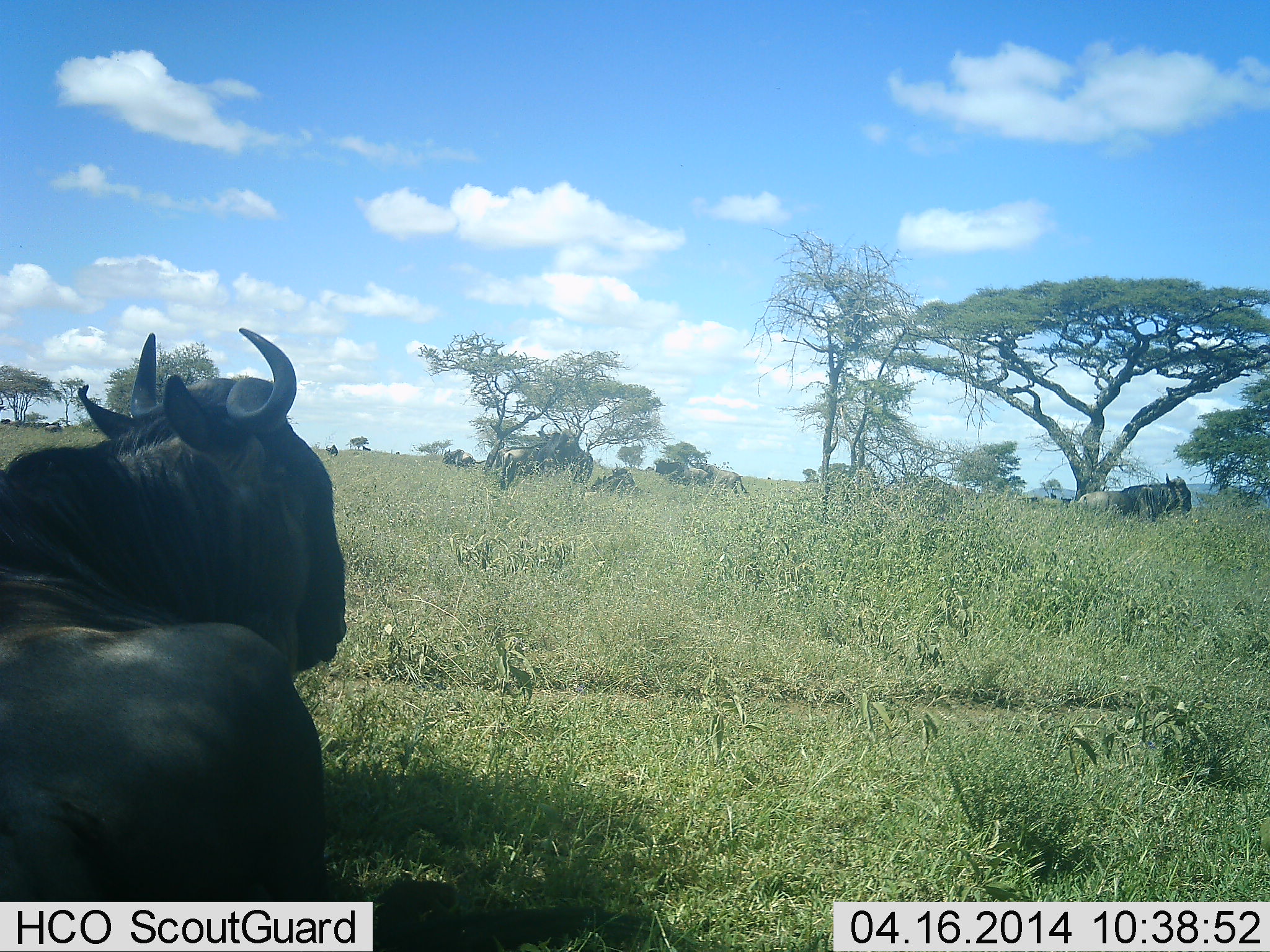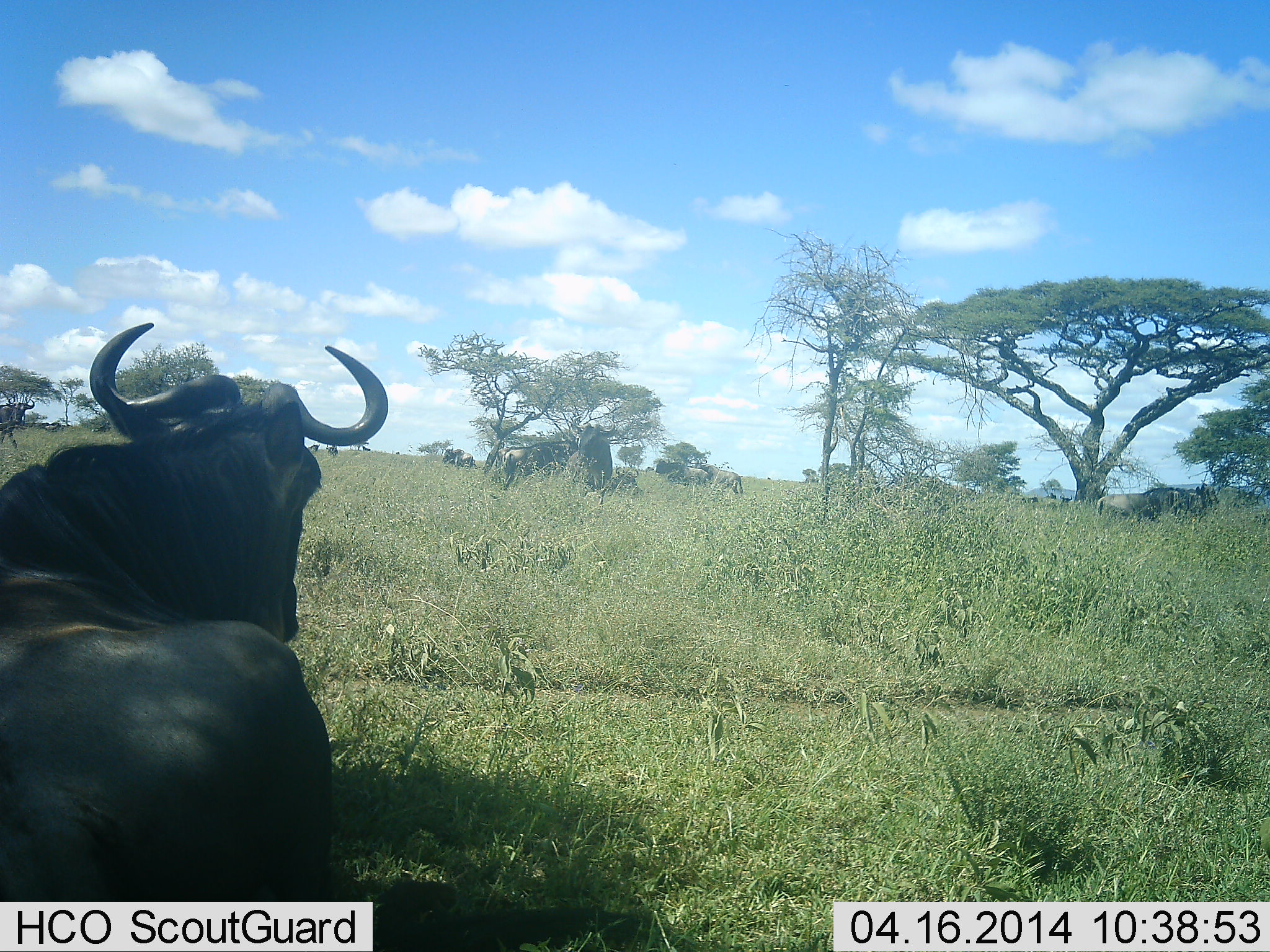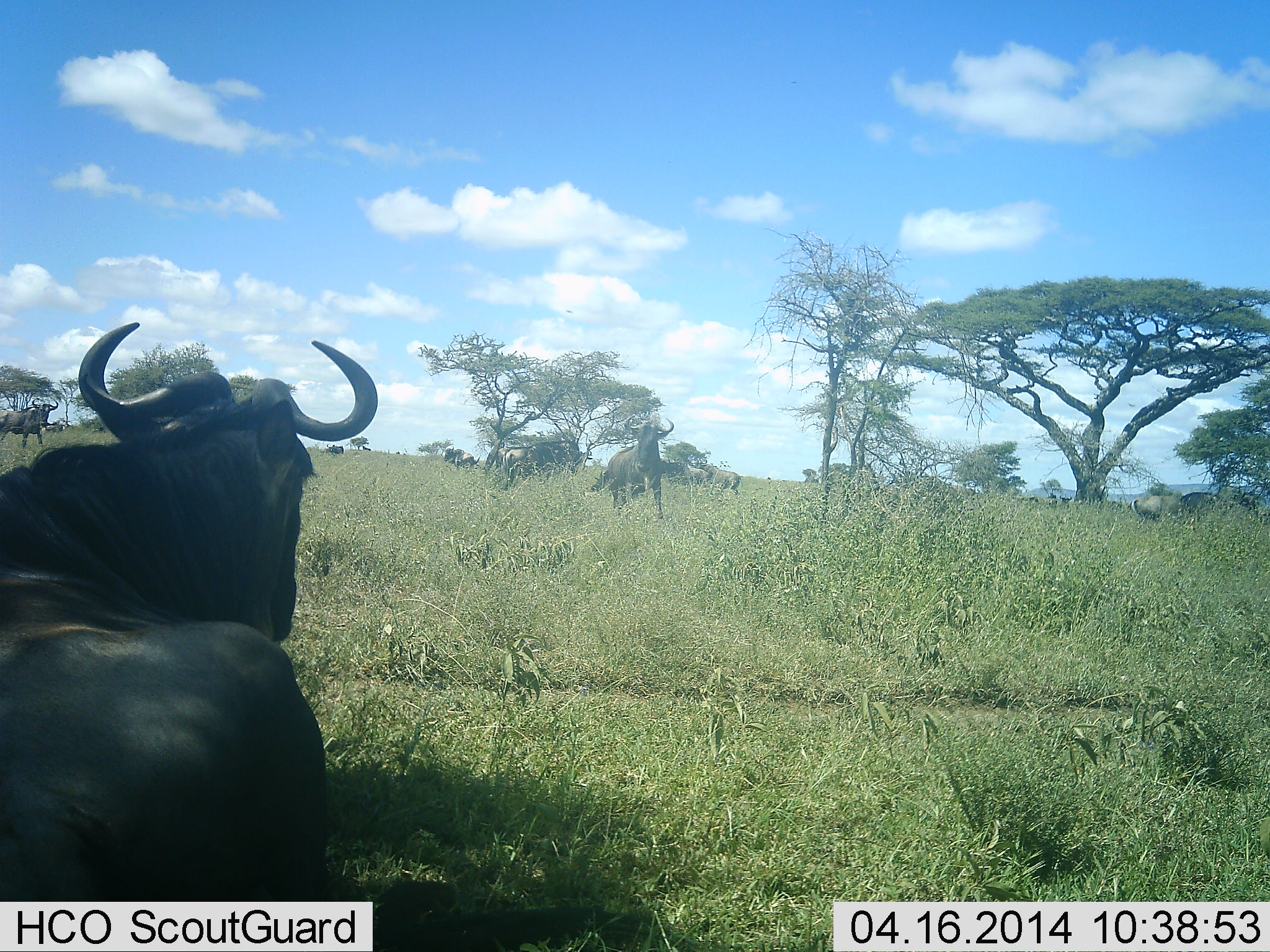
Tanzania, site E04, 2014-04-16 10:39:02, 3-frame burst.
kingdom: Animalia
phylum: Chordata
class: Mammalia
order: Artiodactyla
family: Bovidae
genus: Connochaetes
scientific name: Connochaetes taurinus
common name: blue wildebeest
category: wildebeest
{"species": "wildebeest (blue wildebeest) (Connochaetes taurinus)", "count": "6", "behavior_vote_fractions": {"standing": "55%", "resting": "91%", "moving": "64%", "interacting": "0%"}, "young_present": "0%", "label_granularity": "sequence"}